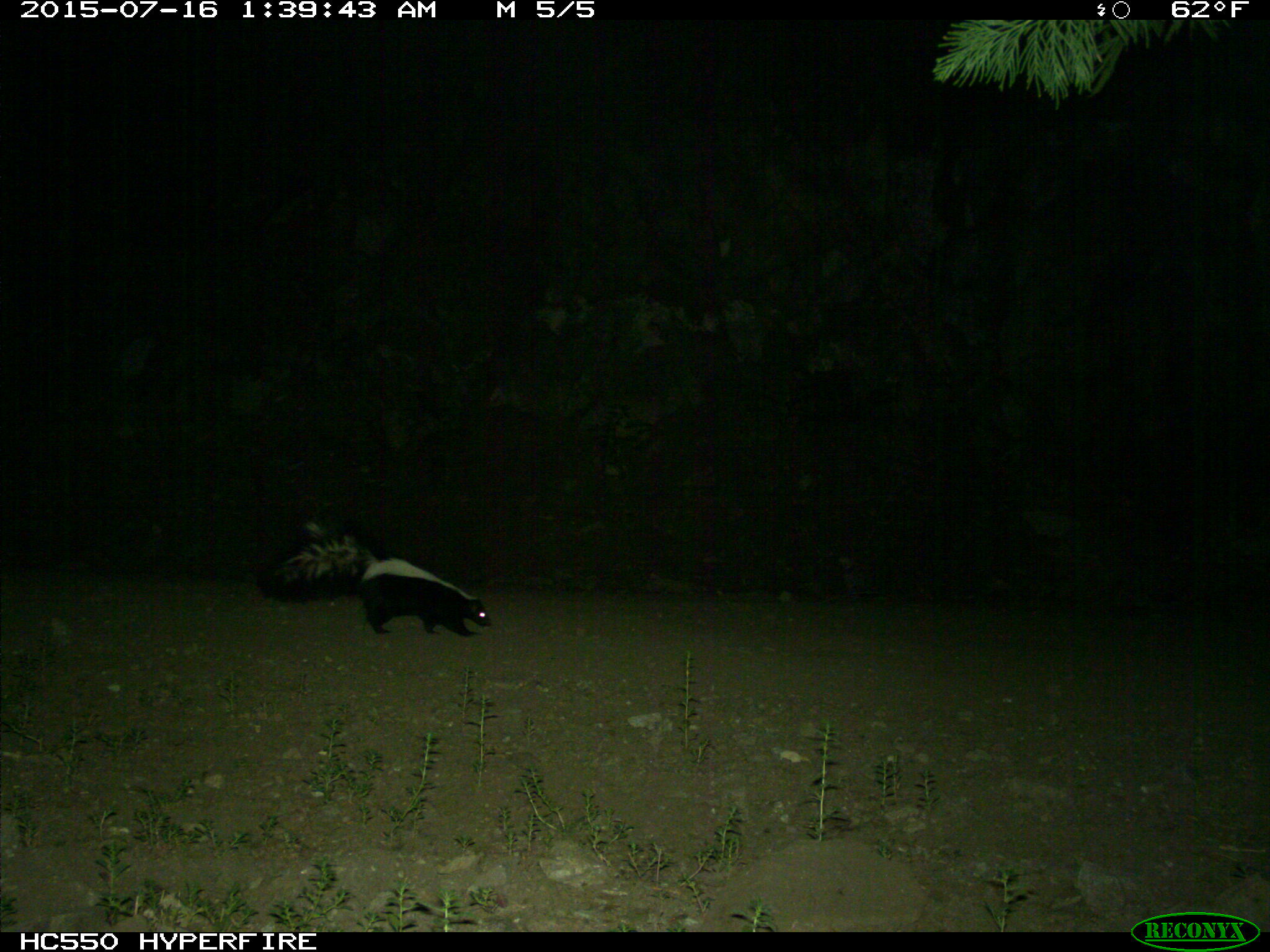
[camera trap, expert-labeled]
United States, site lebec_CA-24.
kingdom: Animalia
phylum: Chordata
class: Mammalia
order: Carnivora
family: Mephitidae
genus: Mephitis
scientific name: Mephitis mephitis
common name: striped skunk